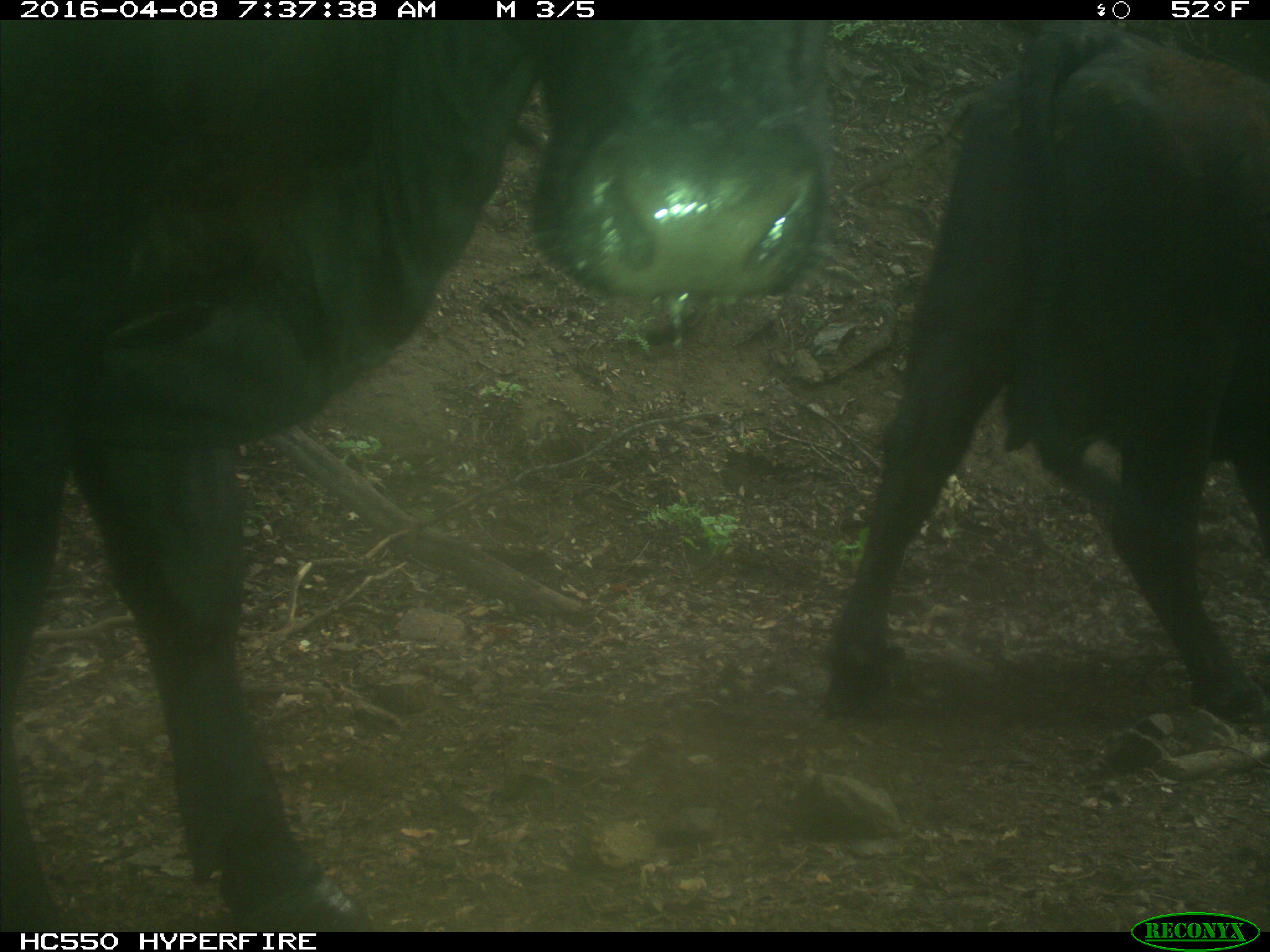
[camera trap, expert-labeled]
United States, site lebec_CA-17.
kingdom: Animalia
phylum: Chordata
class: Mammalia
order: Artiodactyla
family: Bovidae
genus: Bos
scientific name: Bos taurus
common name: domestic cow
Bos taurus (domestic cow).